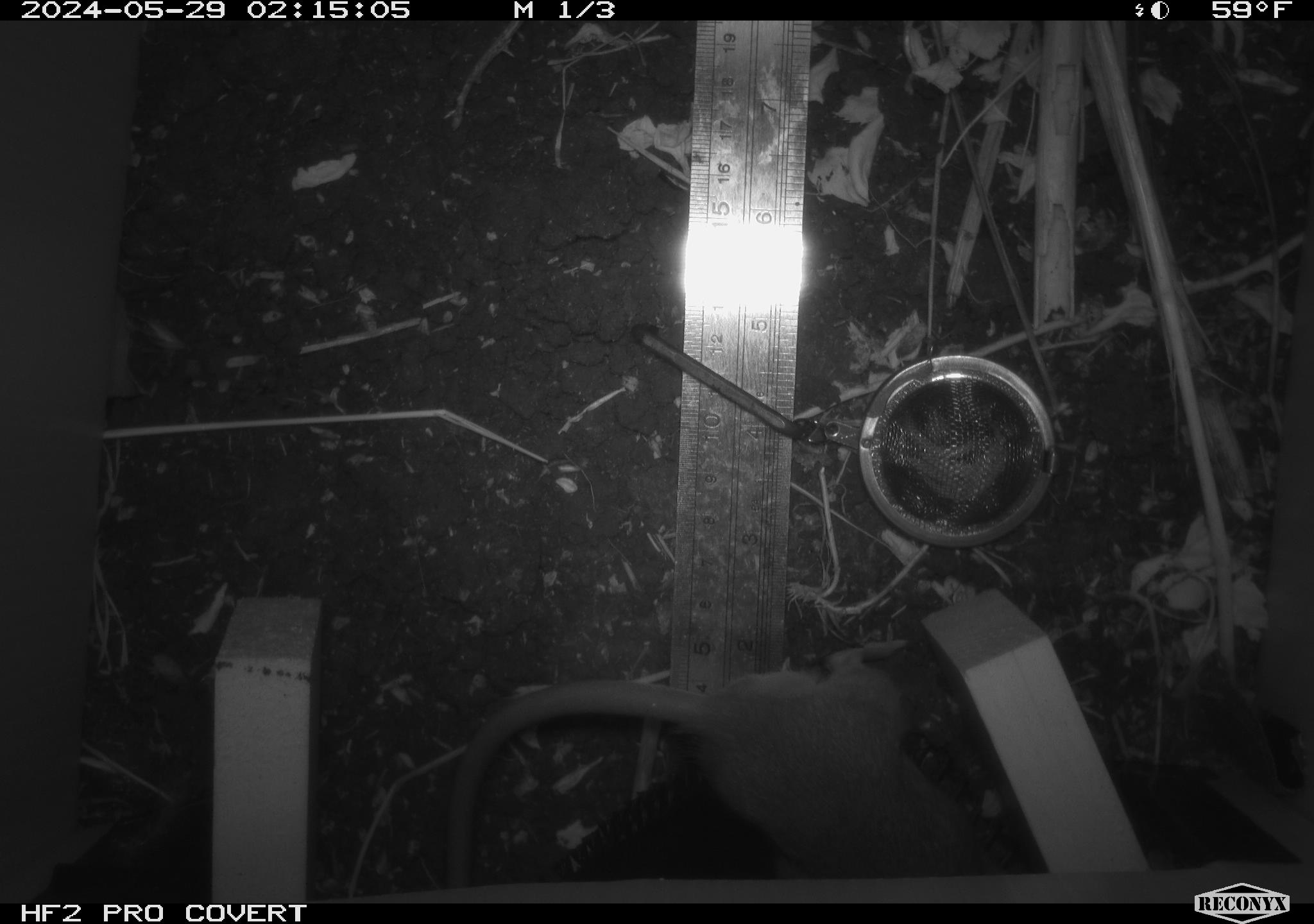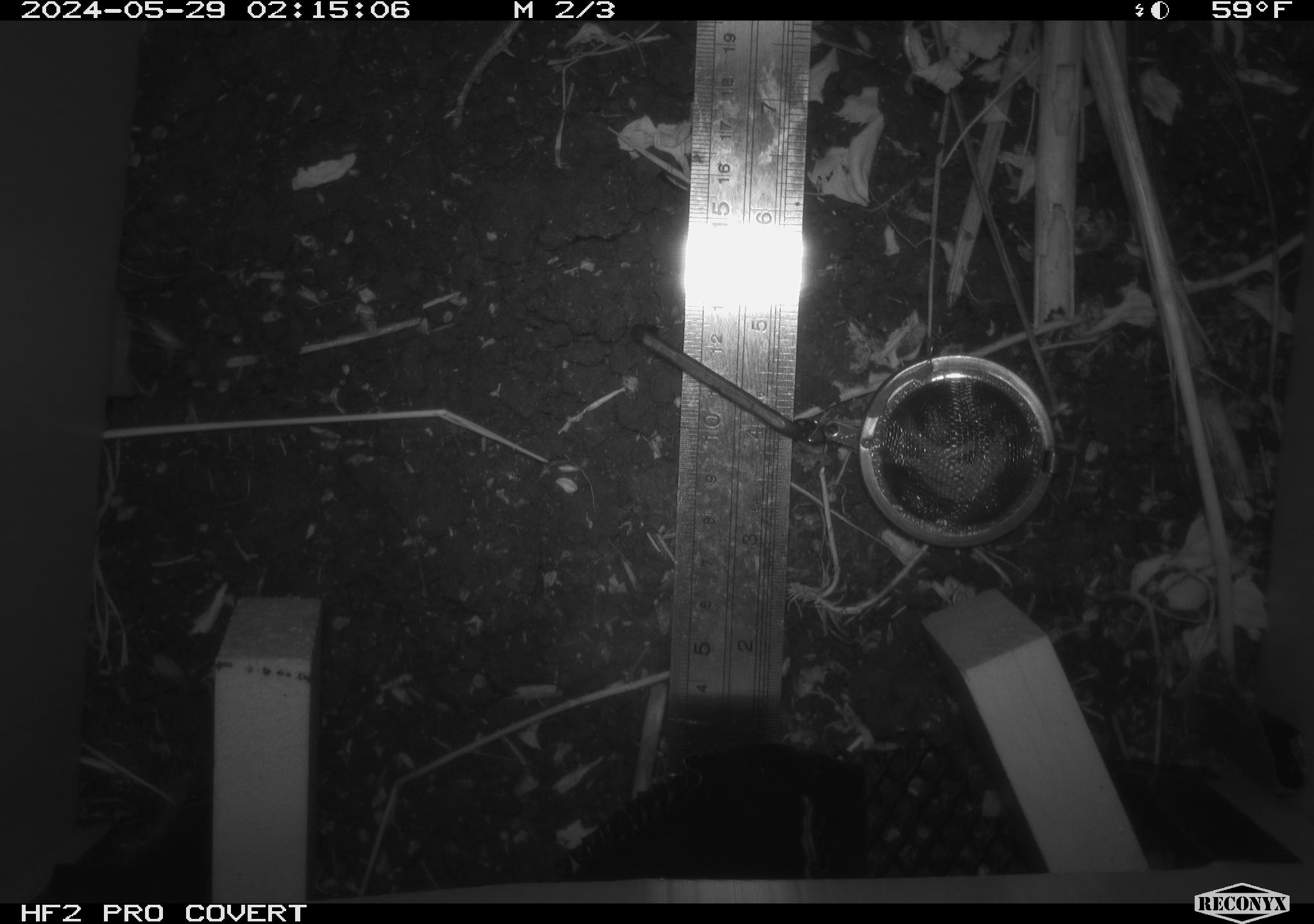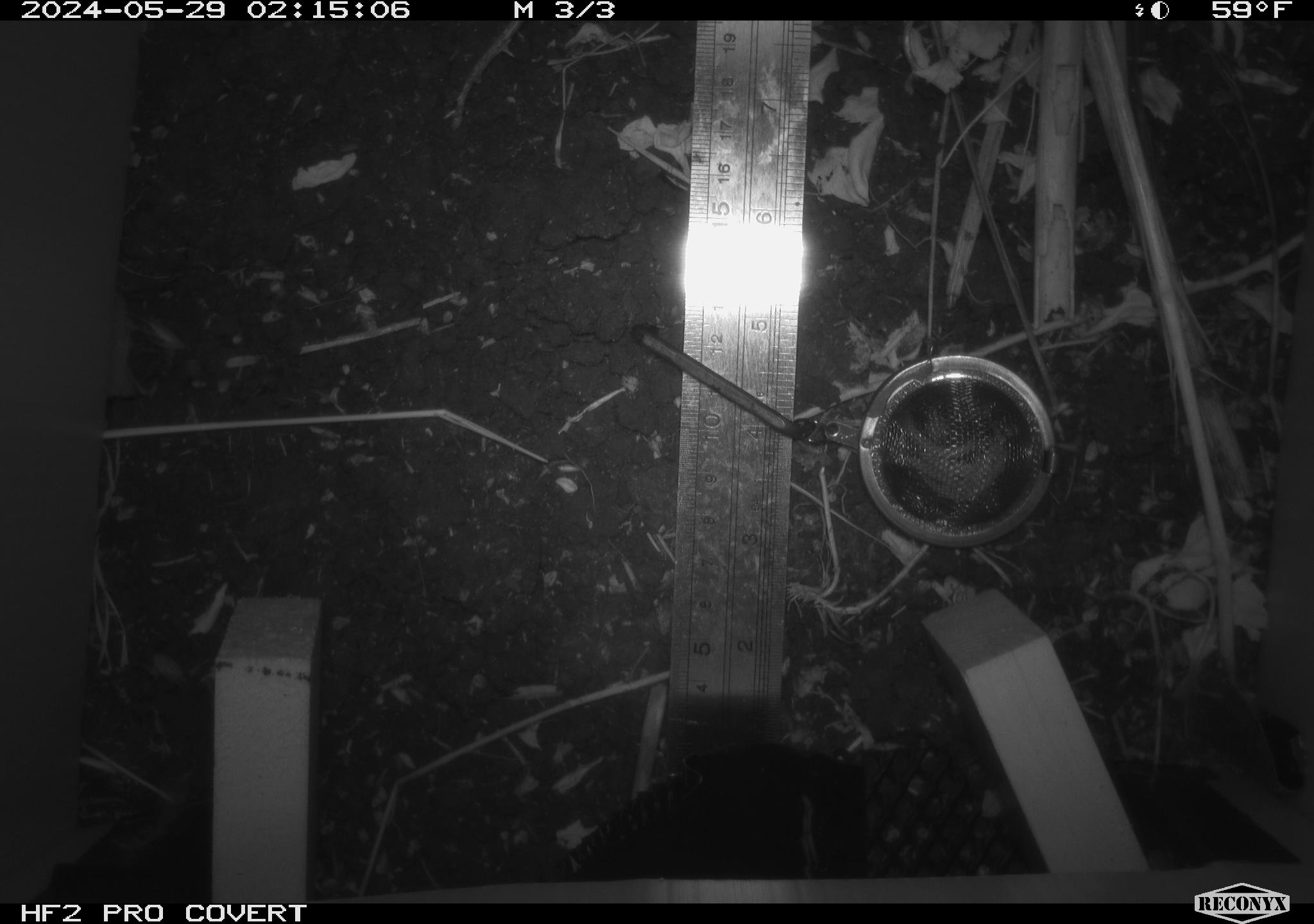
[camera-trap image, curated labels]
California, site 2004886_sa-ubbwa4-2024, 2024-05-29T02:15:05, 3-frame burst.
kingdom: Animalia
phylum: Chordata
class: Mammalia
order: Rodentia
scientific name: Rodentia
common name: woodrat or rat or mouse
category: woodrat or rat or mouse species